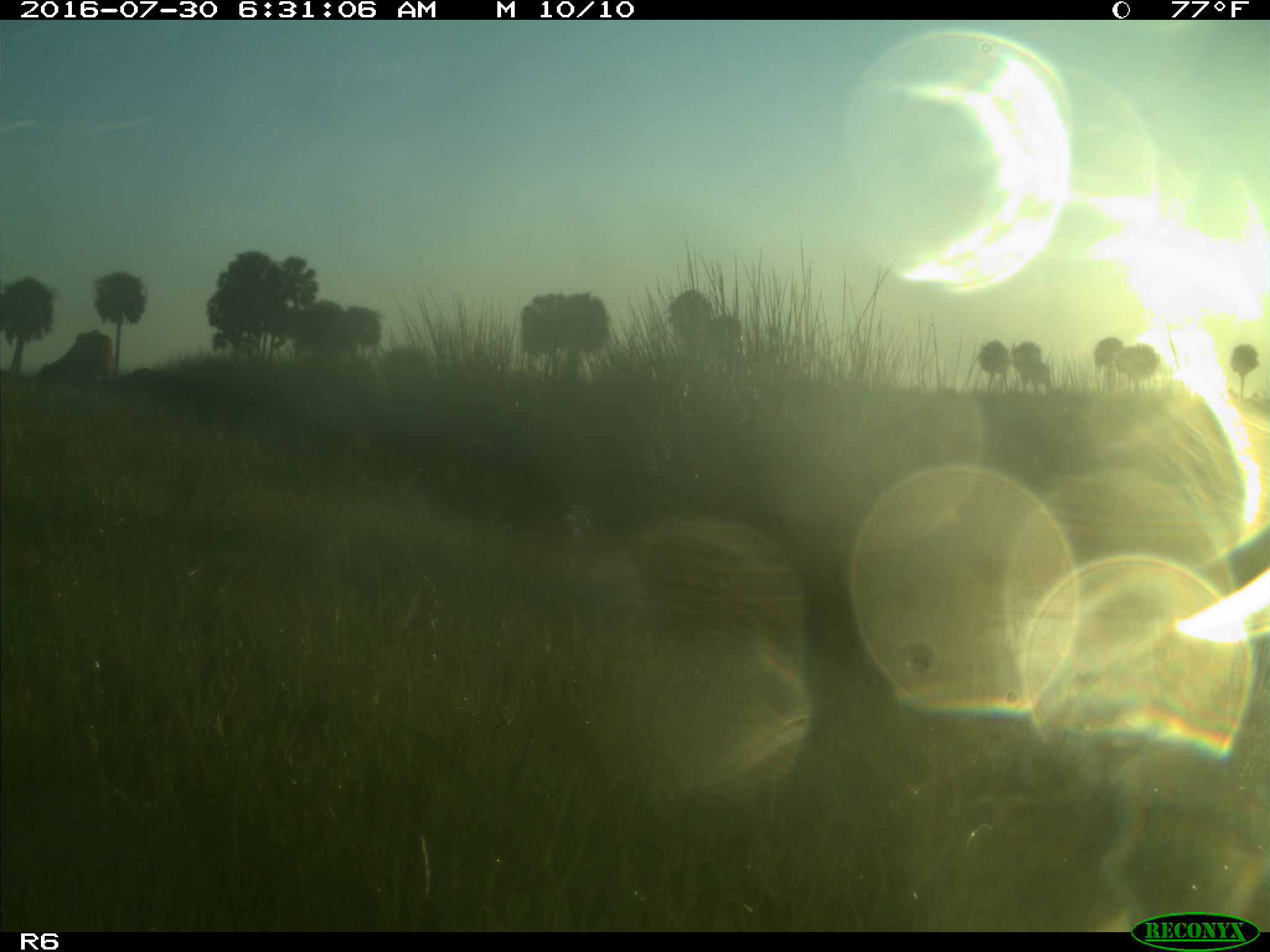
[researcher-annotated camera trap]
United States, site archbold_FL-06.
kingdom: Animalia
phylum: Chordata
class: Mammalia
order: Artiodactyla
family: Bovidae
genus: Bos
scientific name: Bos taurus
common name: domestic cow